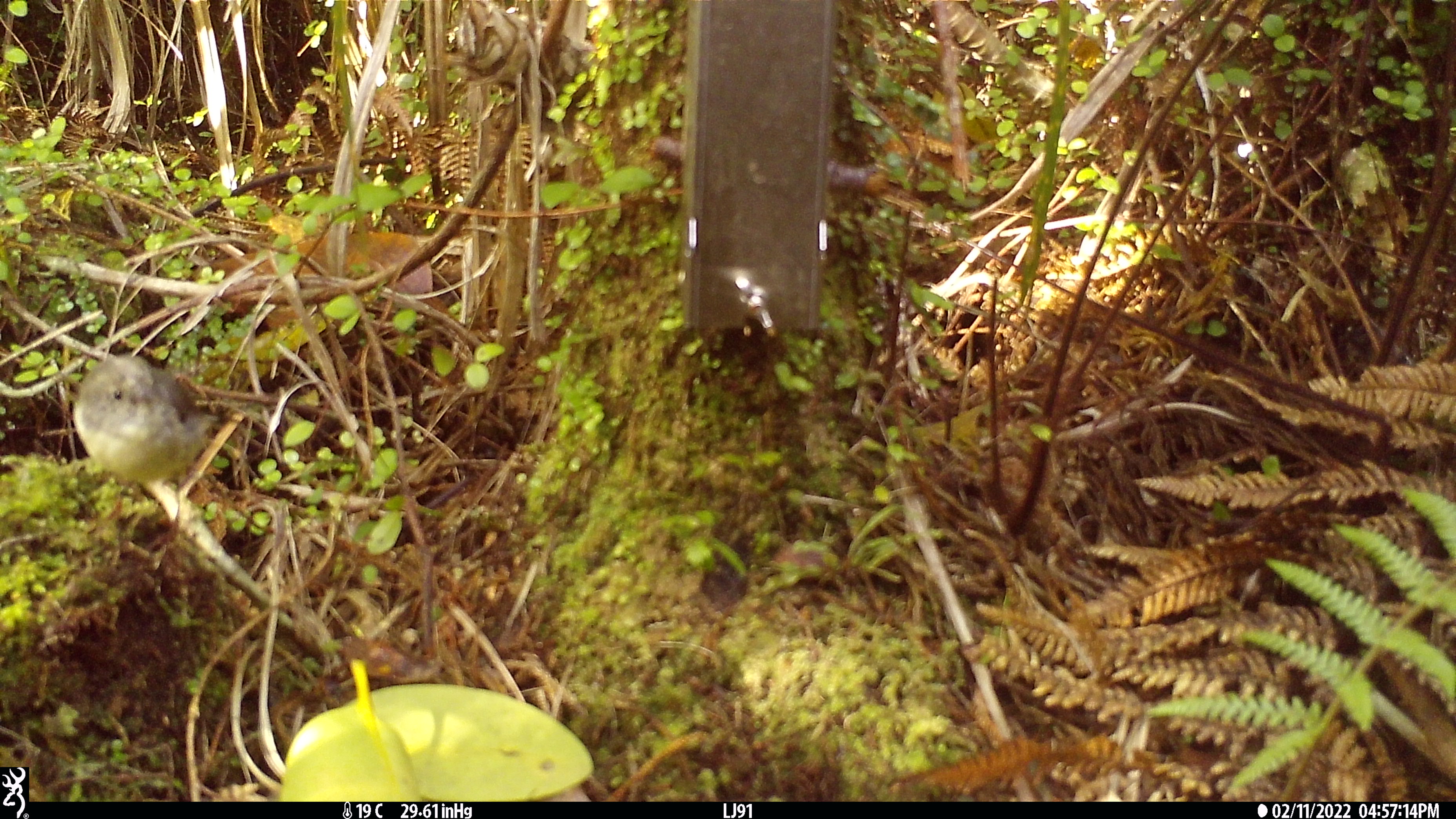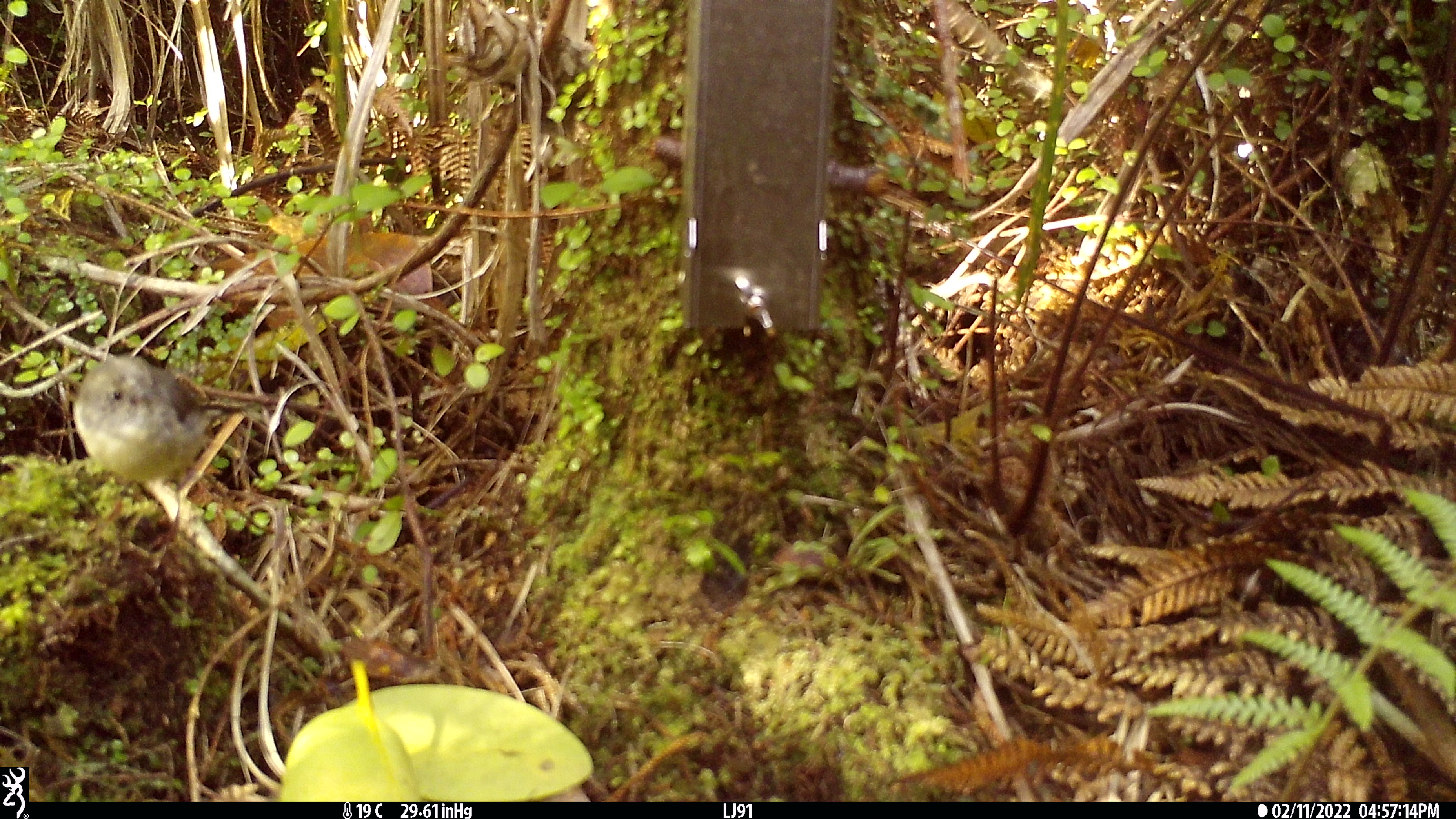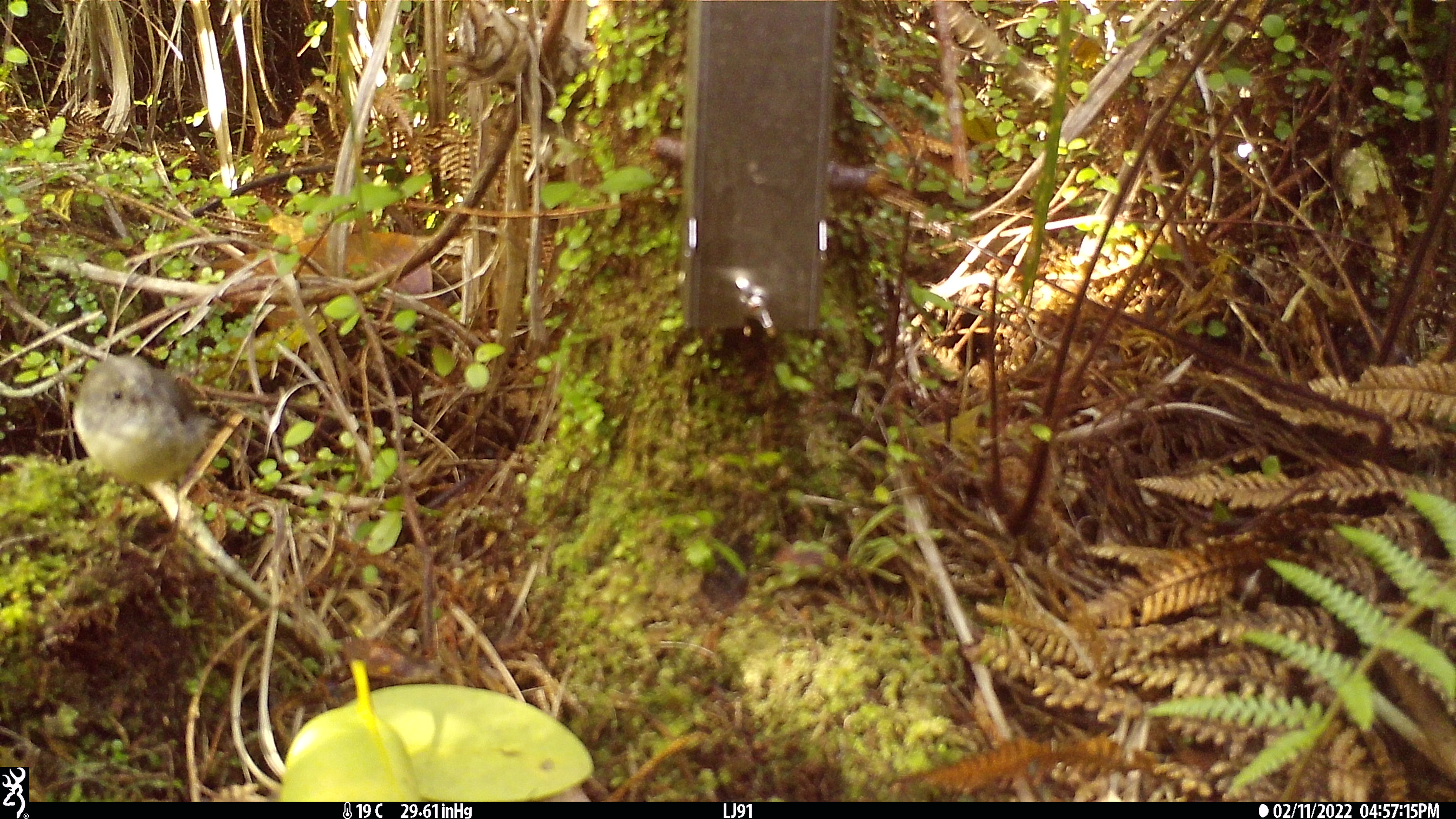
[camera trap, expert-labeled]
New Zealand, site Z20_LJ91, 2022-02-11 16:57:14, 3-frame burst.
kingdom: Animalia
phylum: Chordata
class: Aves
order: Passeriformes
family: Petroicidae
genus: Petroica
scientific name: Petroica macrocephala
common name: tomtit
Tomtit (Petroica macrocephala).